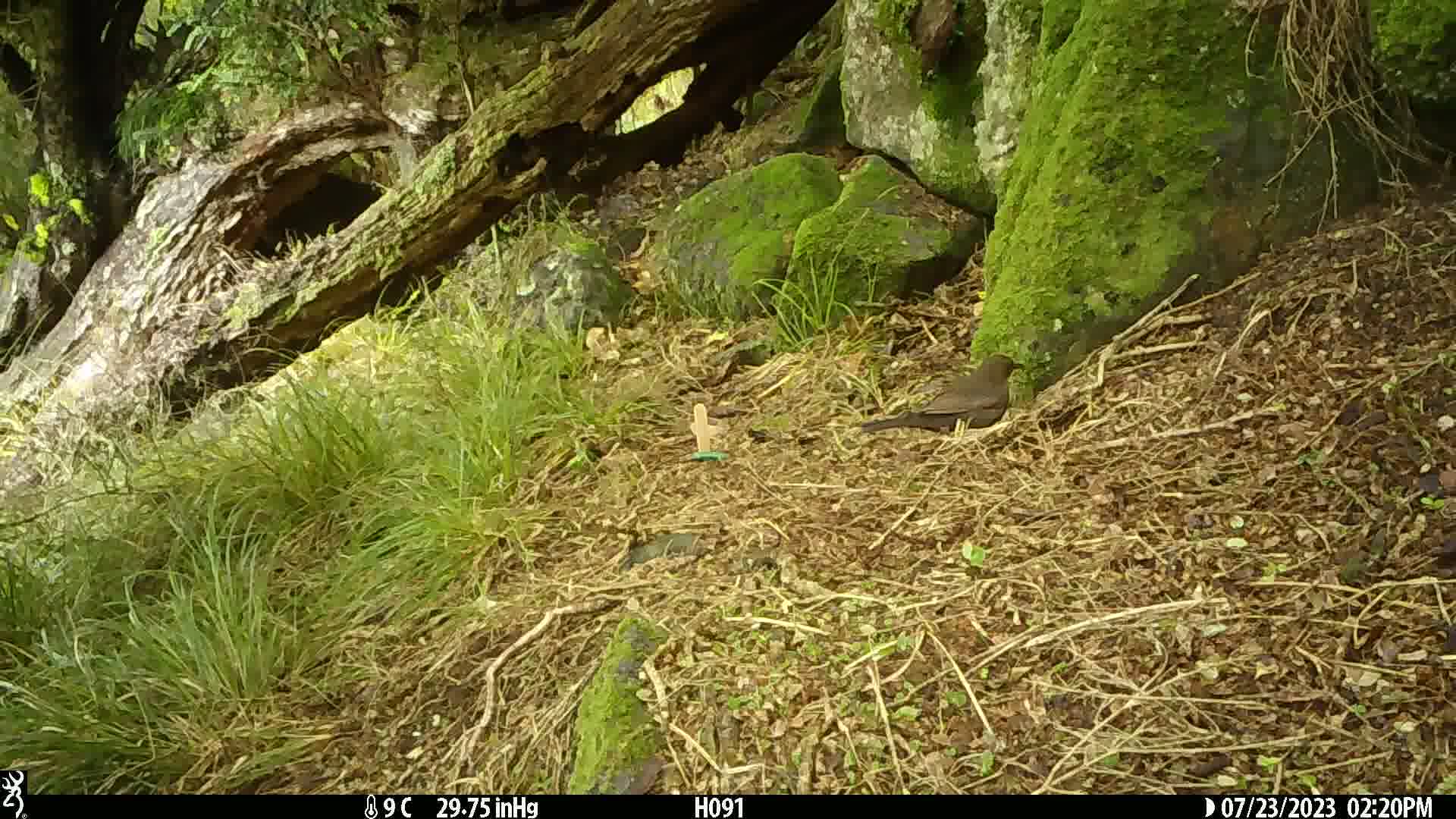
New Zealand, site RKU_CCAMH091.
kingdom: Animalia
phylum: Chordata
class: Aves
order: Passeriformes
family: Turdidae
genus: Turdus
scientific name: Turdus merula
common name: eurasian blackbird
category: blackbird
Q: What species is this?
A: Blackbird (eurasian blackbird) (Turdus merula).